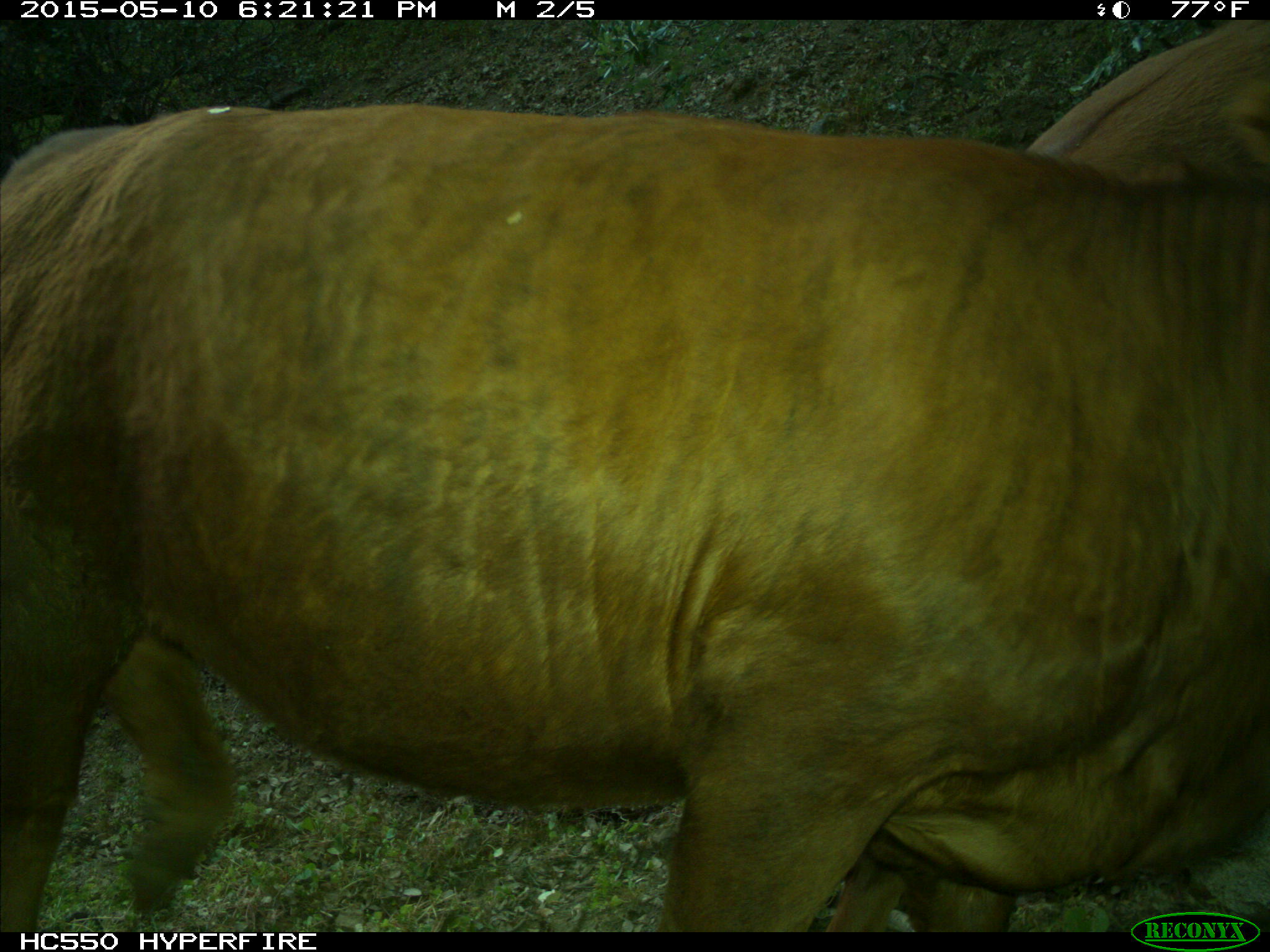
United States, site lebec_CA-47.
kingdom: Animalia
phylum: Chordata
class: Mammalia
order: Artiodactyla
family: Bovidae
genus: Bos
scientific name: Bos taurus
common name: domestic cow